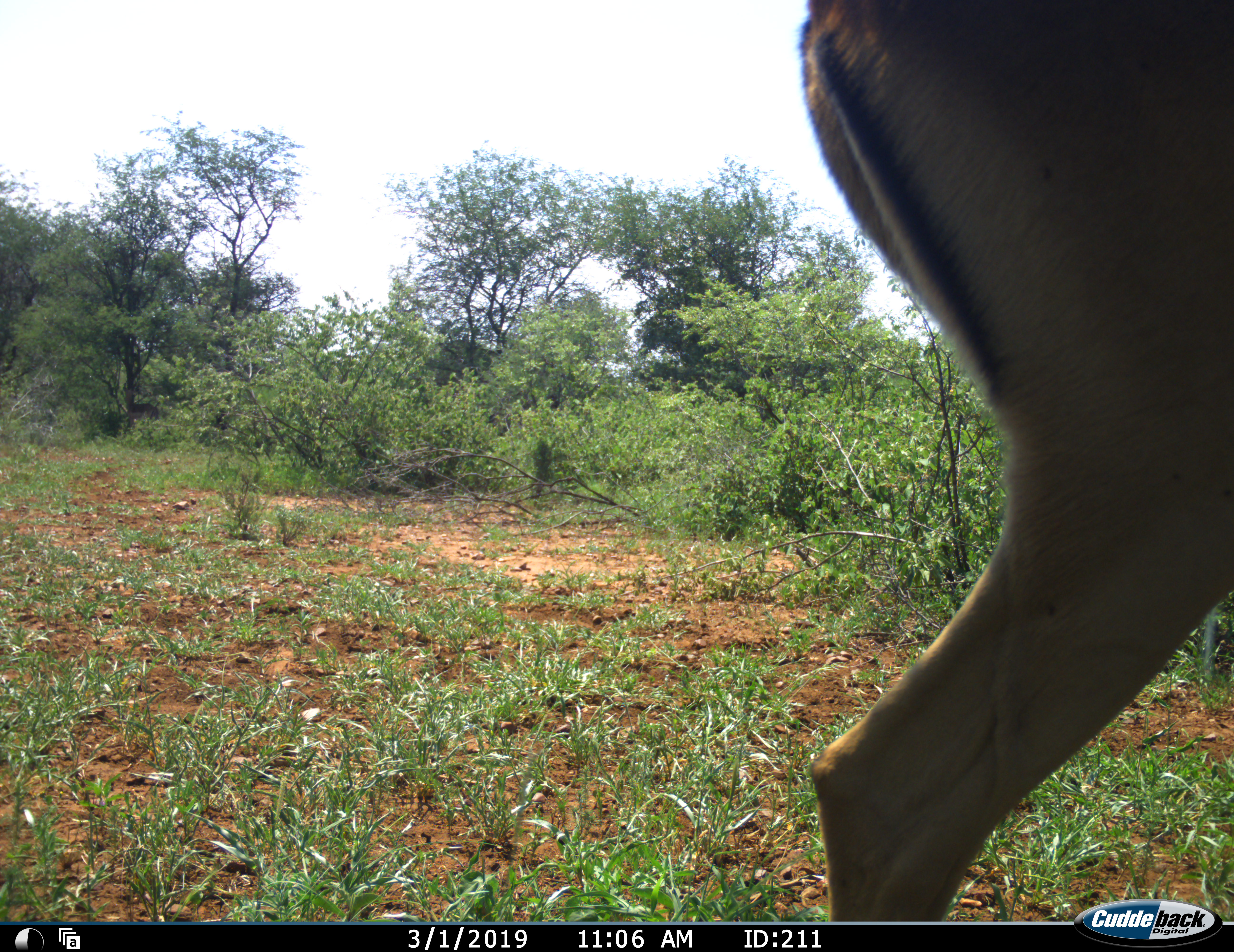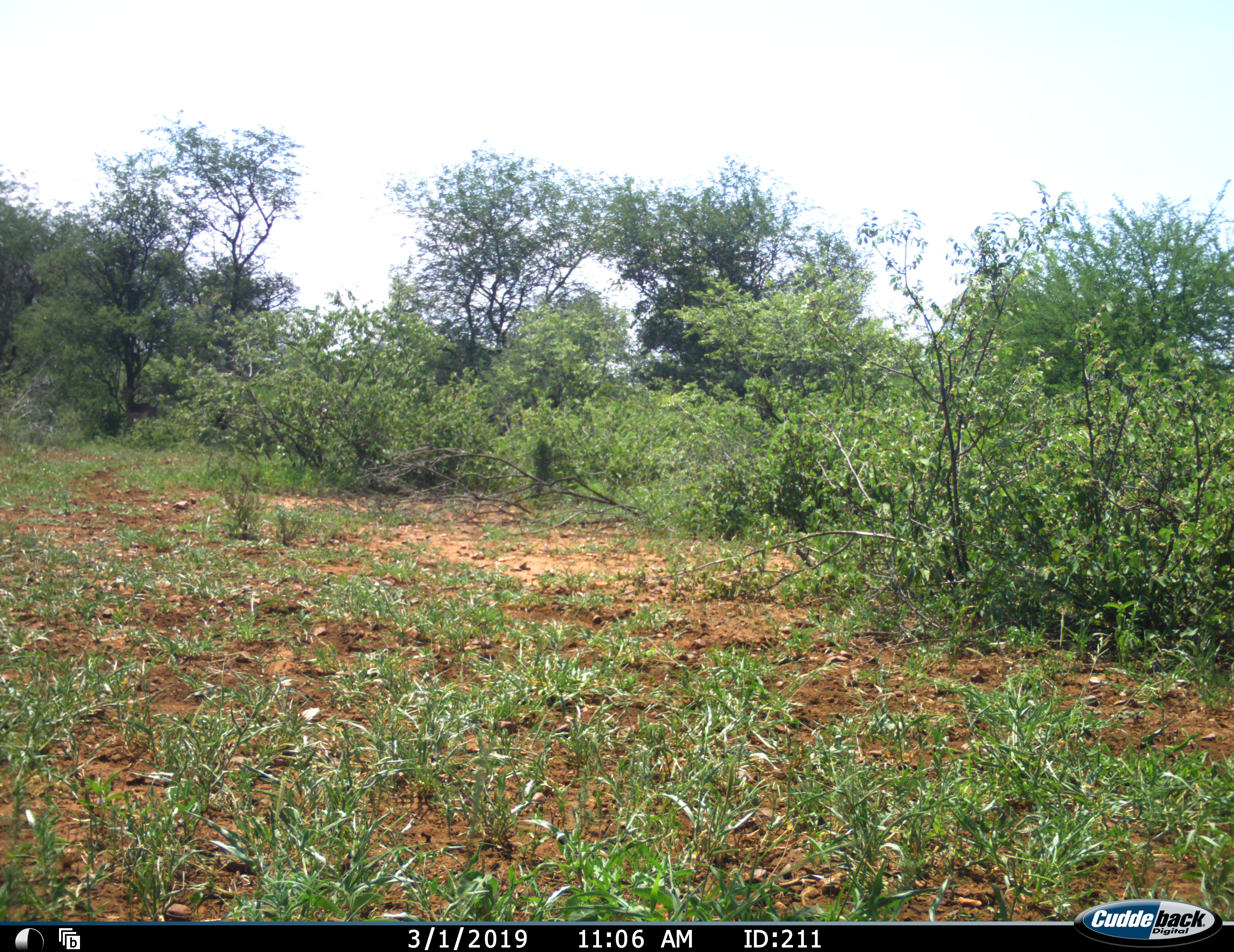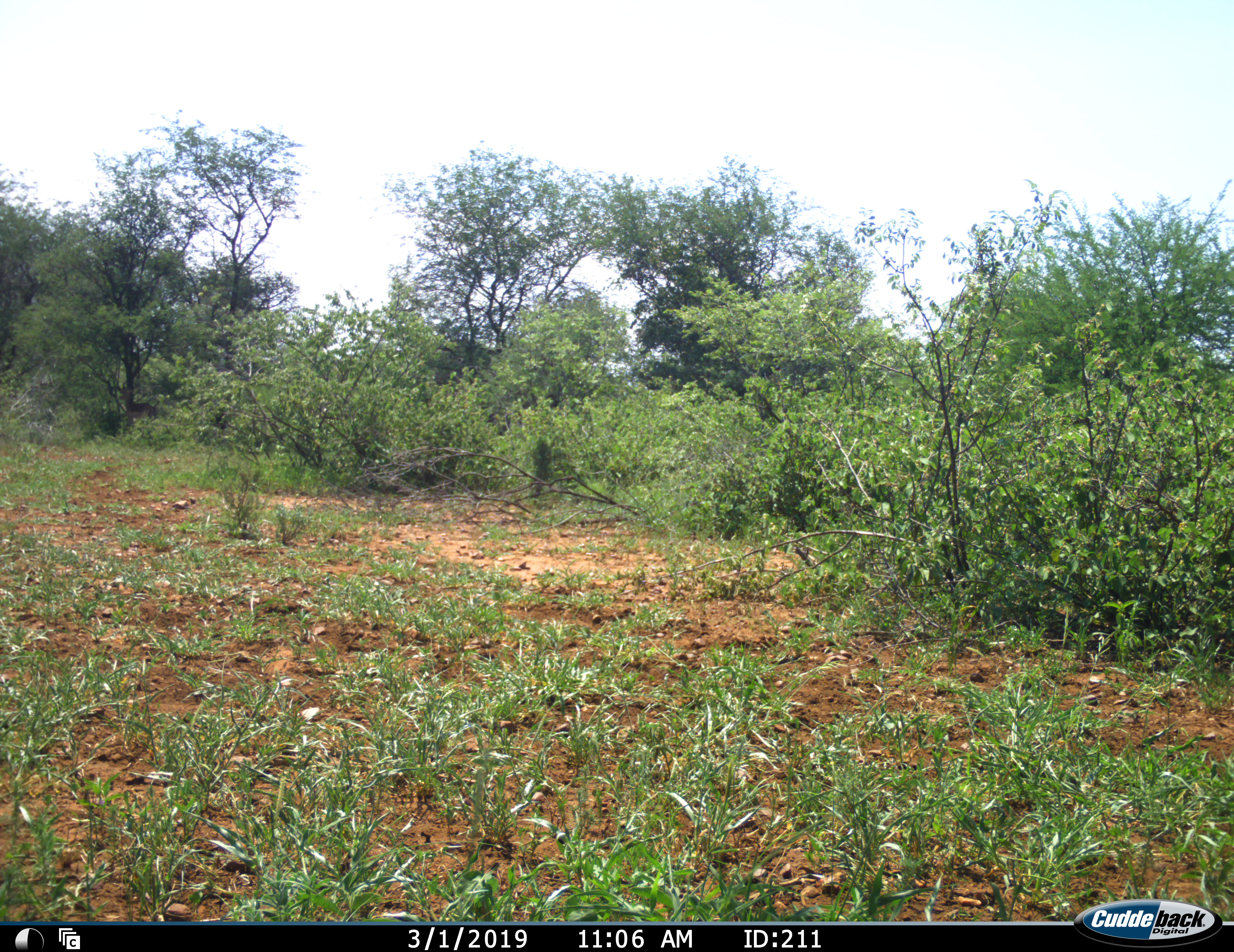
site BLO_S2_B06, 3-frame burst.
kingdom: Animalia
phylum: Chordata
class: Mammalia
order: Artiodactyla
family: Bovidae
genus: Aepyceros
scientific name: Aepyceros melampus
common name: impala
Impala (Aepyceros melampus), count 1. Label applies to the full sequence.